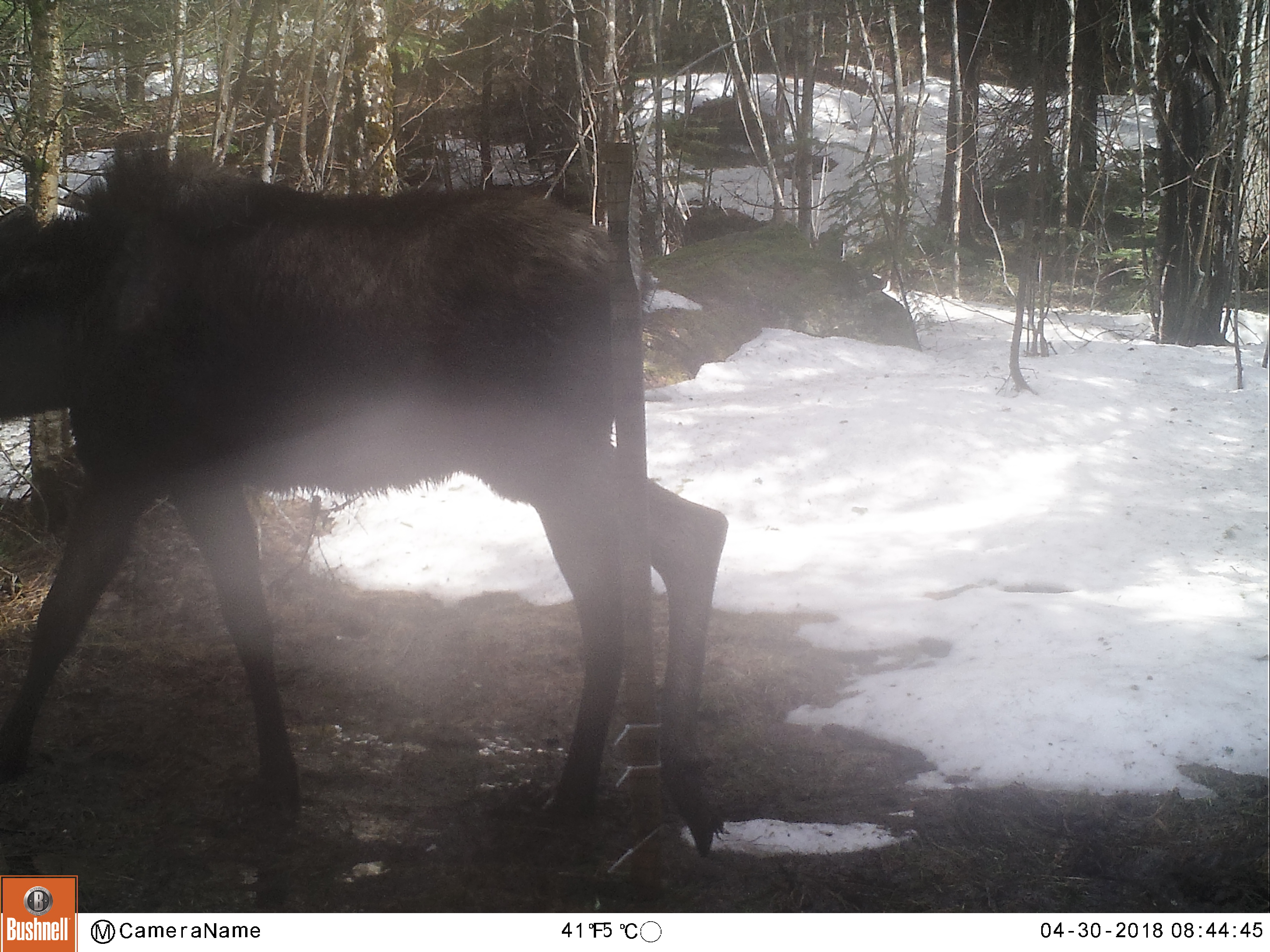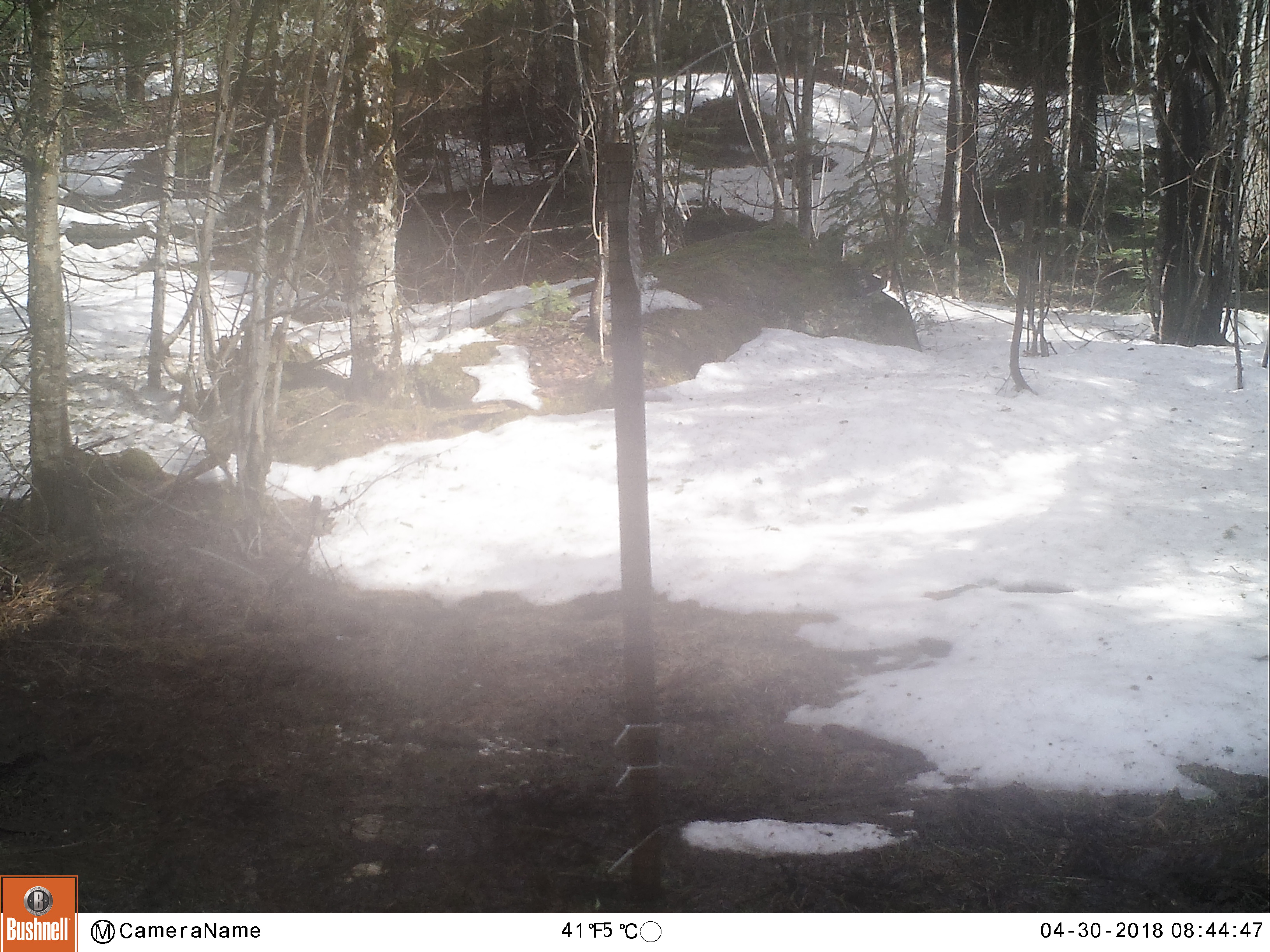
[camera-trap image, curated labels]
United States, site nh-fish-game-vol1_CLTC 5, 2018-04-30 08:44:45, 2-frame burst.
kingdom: Animalia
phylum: Chordata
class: Mammalia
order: Artiodactyla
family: Cervidae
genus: Alces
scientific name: Alces alces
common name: moose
Moose (Alces alces).